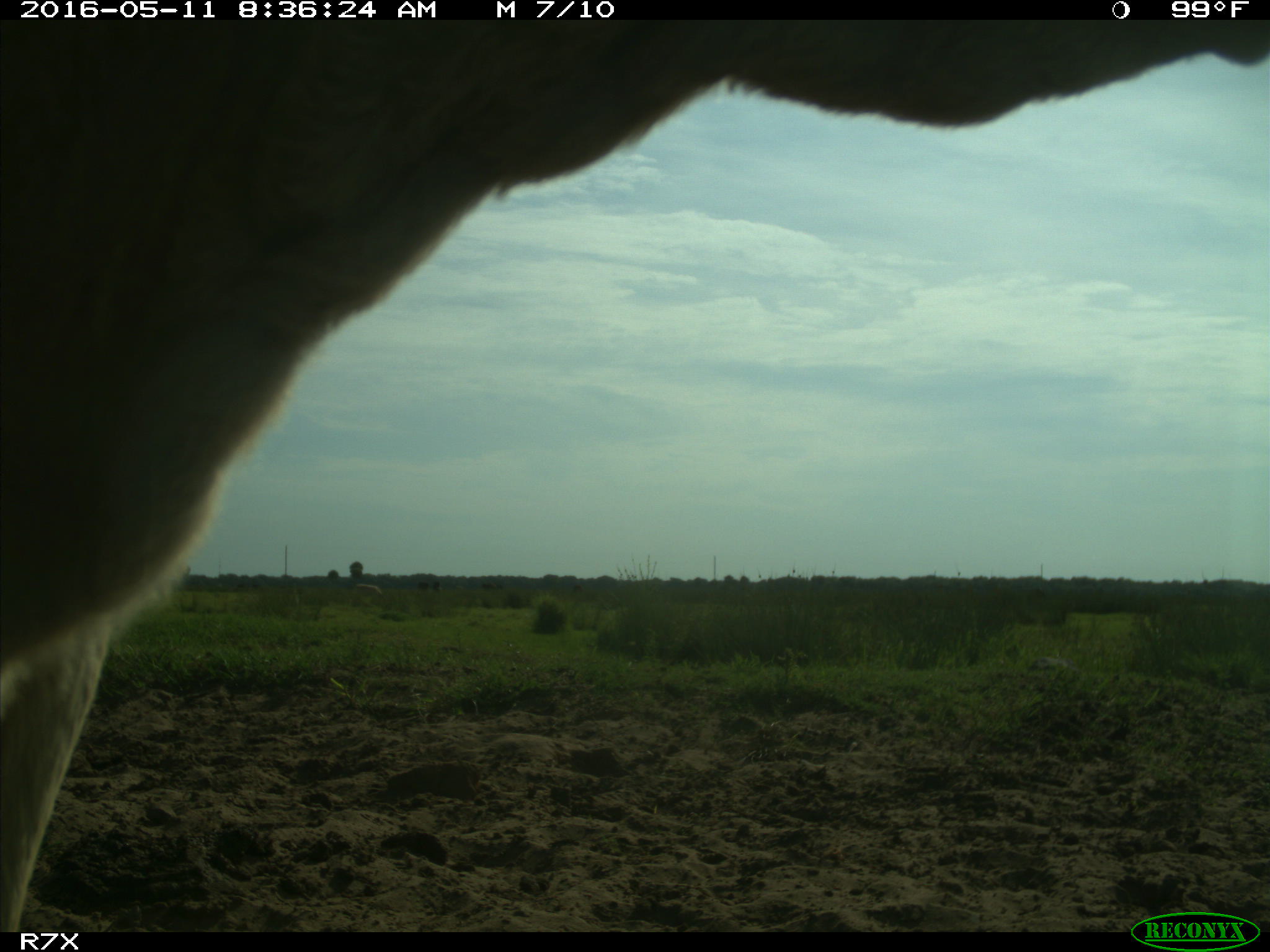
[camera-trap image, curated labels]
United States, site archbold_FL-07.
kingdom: Animalia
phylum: Chordata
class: Mammalia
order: Artiodactyla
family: Bovidae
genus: Bos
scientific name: Bos taurus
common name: domestic cow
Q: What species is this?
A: Bos taurus (domestic cow).